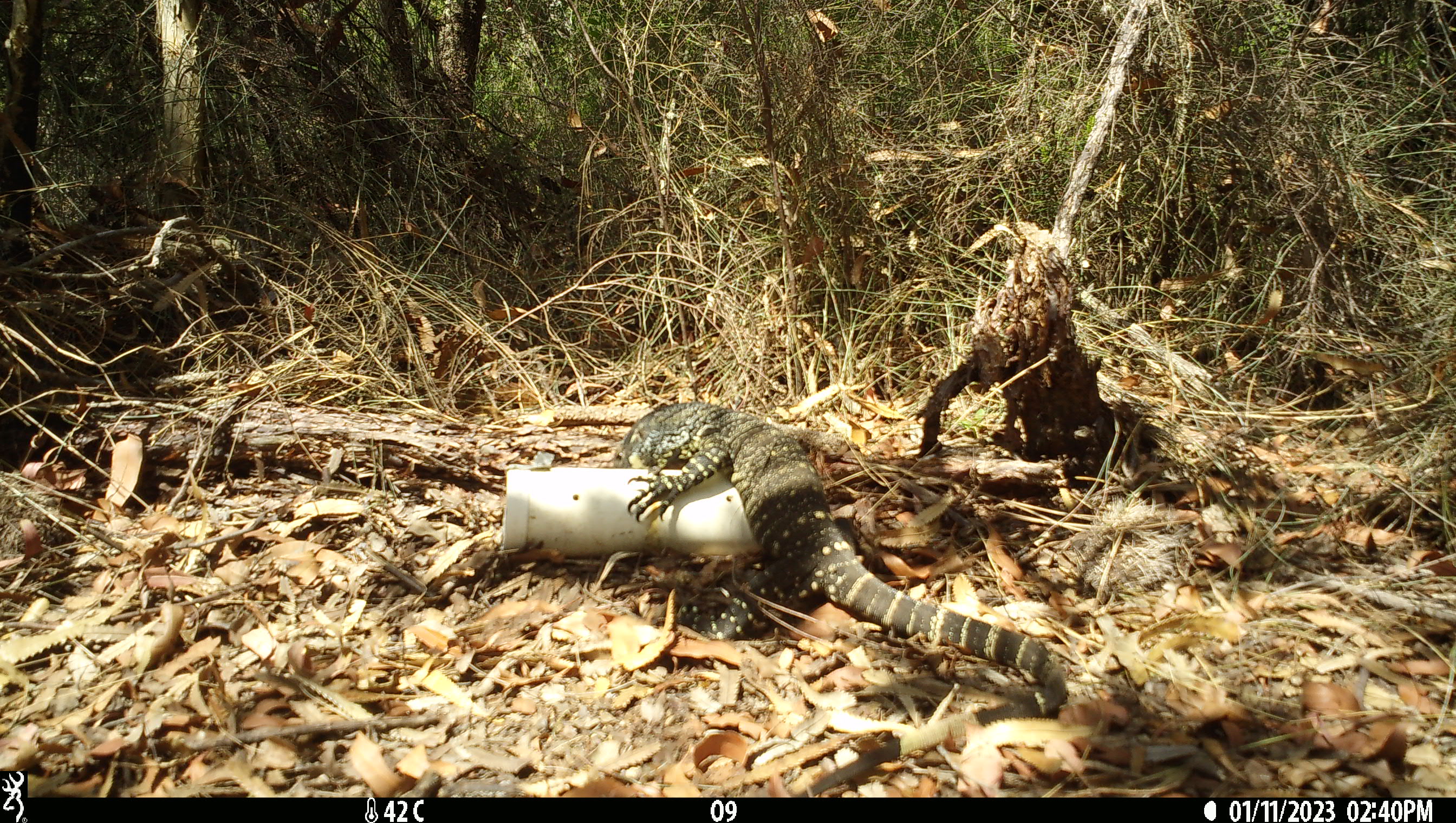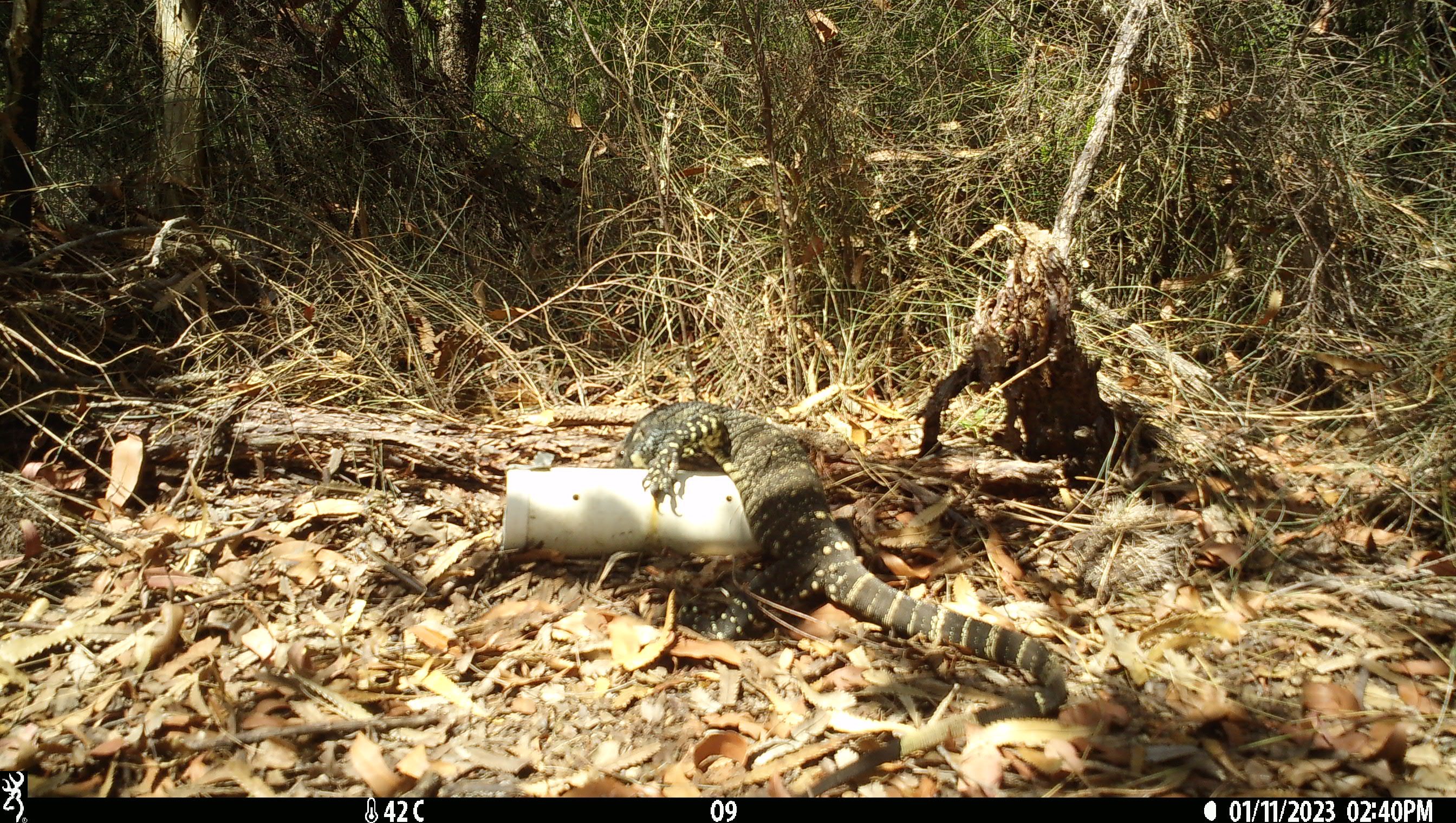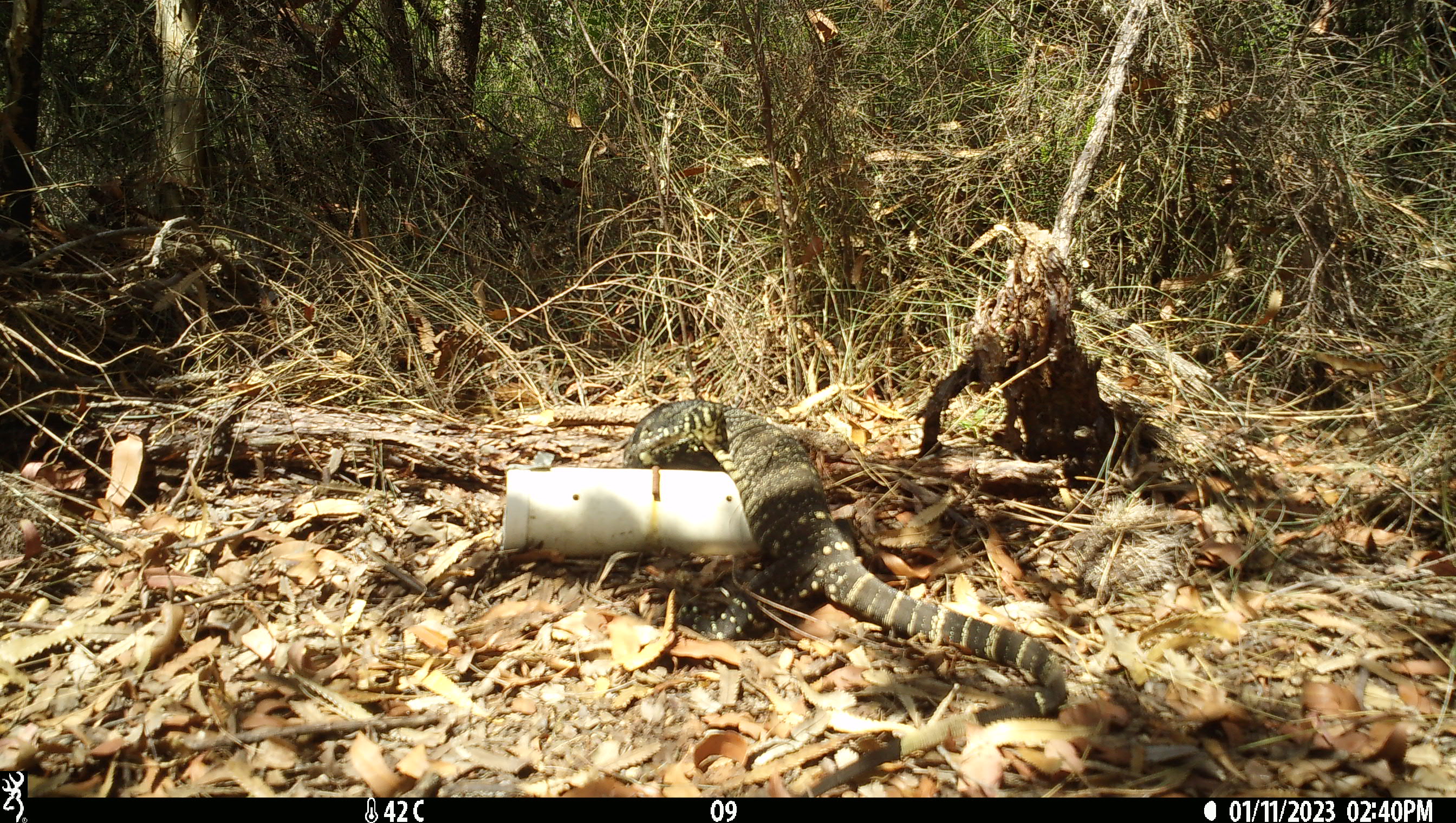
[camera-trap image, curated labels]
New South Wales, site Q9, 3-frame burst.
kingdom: Animalia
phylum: Chordata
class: Reptilia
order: Squamata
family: Varanidae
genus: Varanus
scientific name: Varanus varius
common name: lace monitor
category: goanna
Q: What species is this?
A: Goanna (lace monitor) (Varanus varius).